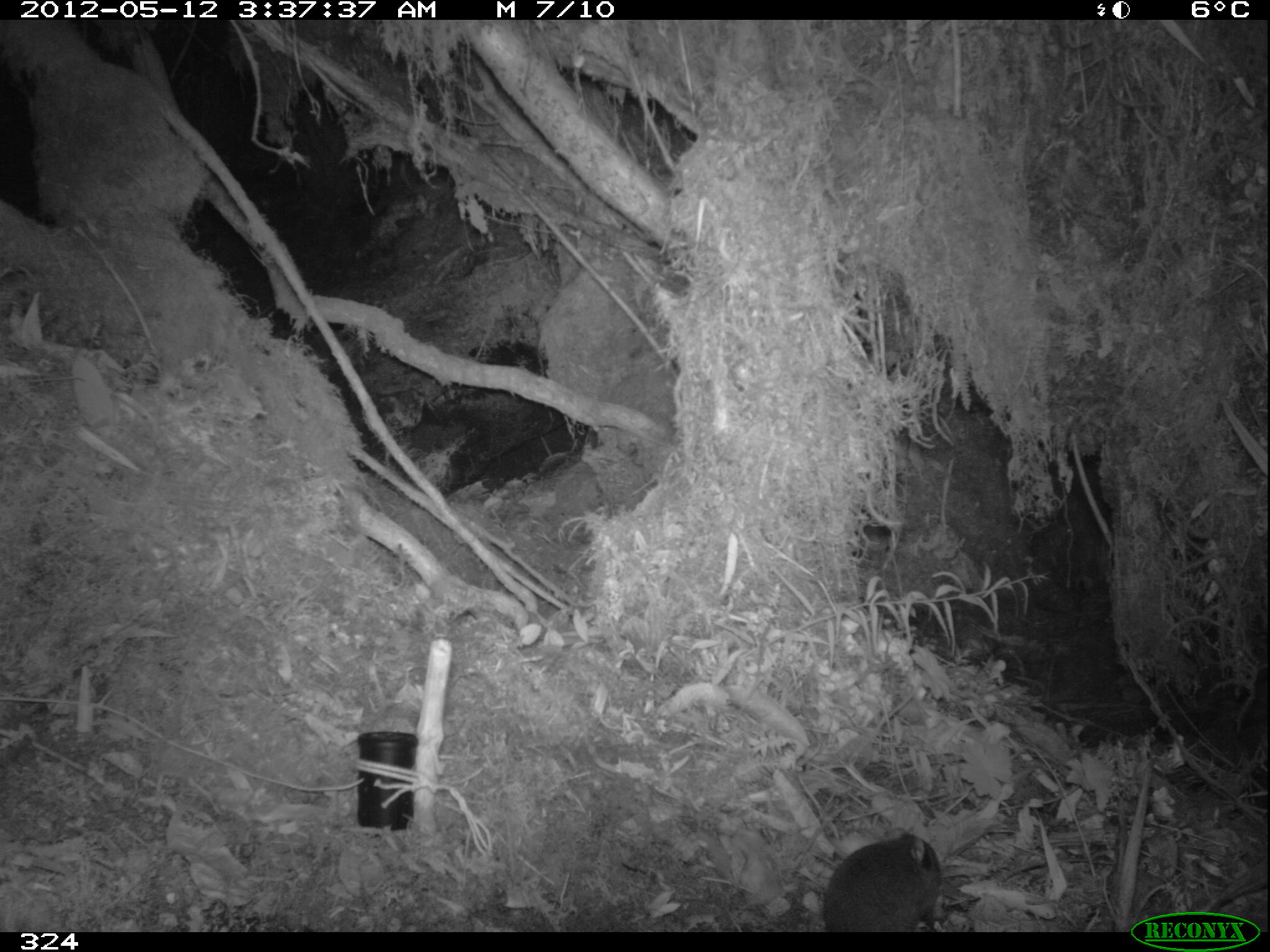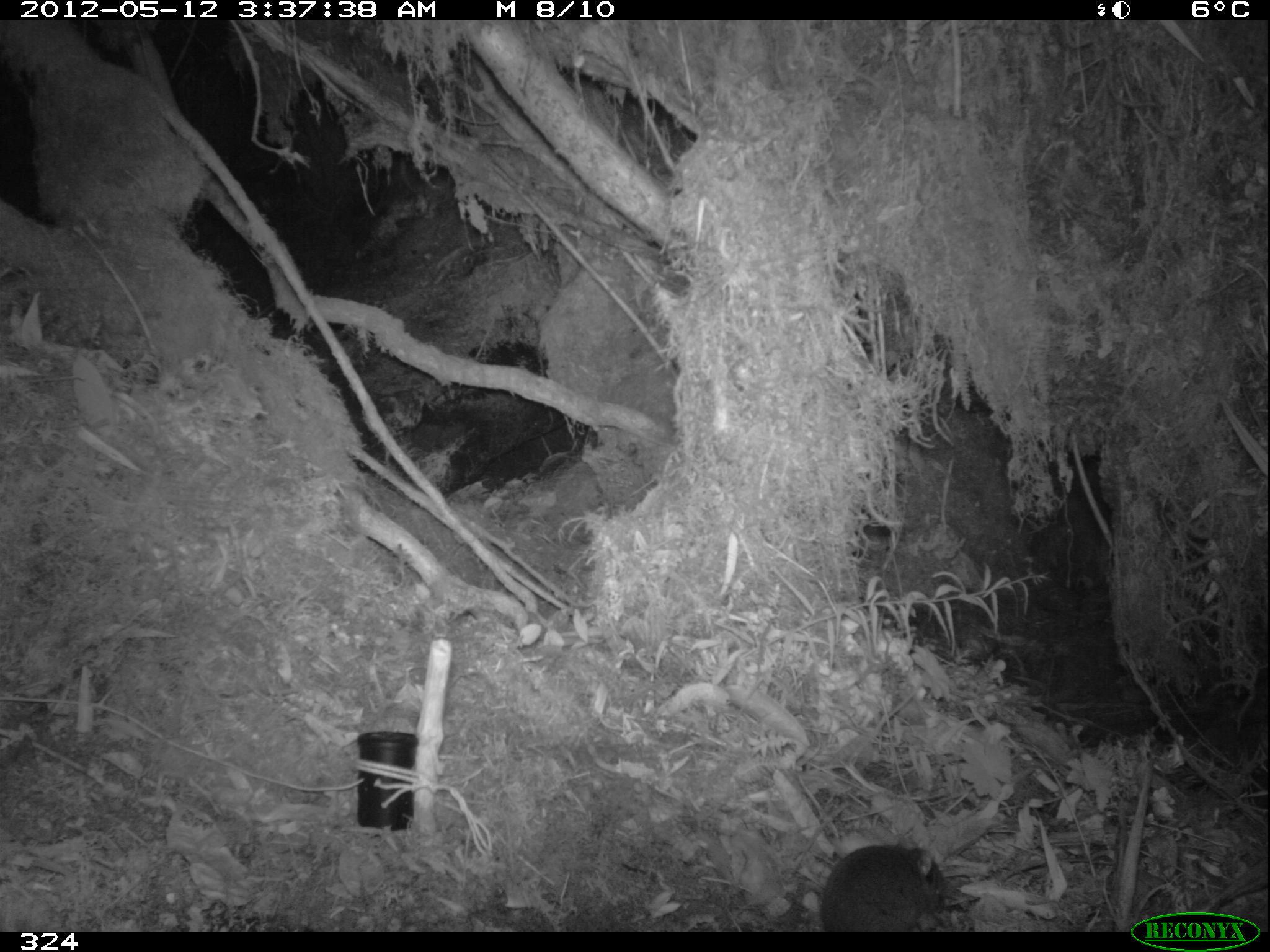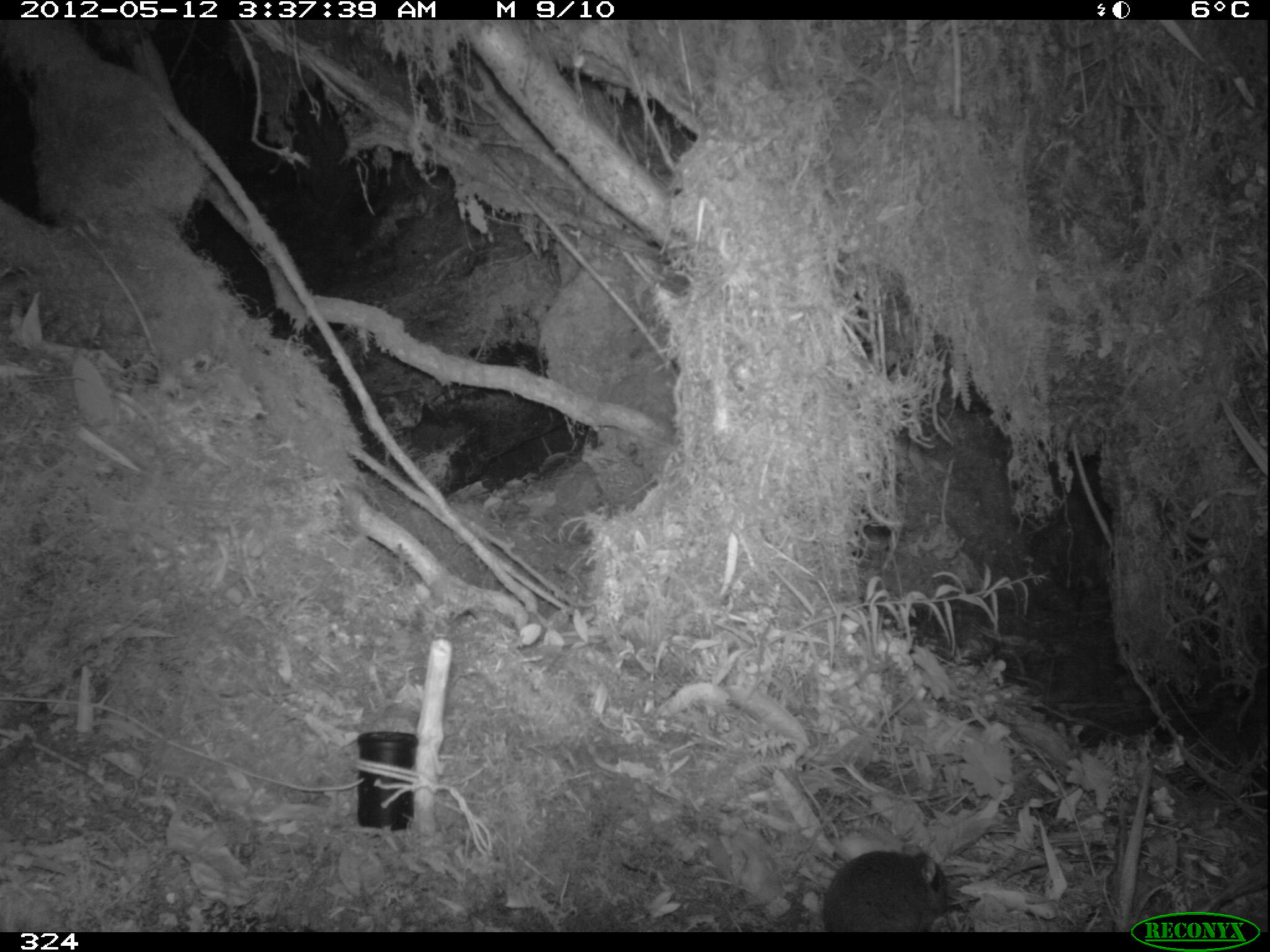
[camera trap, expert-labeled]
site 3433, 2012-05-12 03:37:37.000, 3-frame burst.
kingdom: Animalia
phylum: Chordata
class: Mammalia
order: Rodentia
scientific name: Rodentia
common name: rodents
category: unknown rodent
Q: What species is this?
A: Unknown rodent (rodents) (Rodentia).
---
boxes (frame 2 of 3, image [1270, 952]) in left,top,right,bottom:
unknown rodent: 820,845,944,932